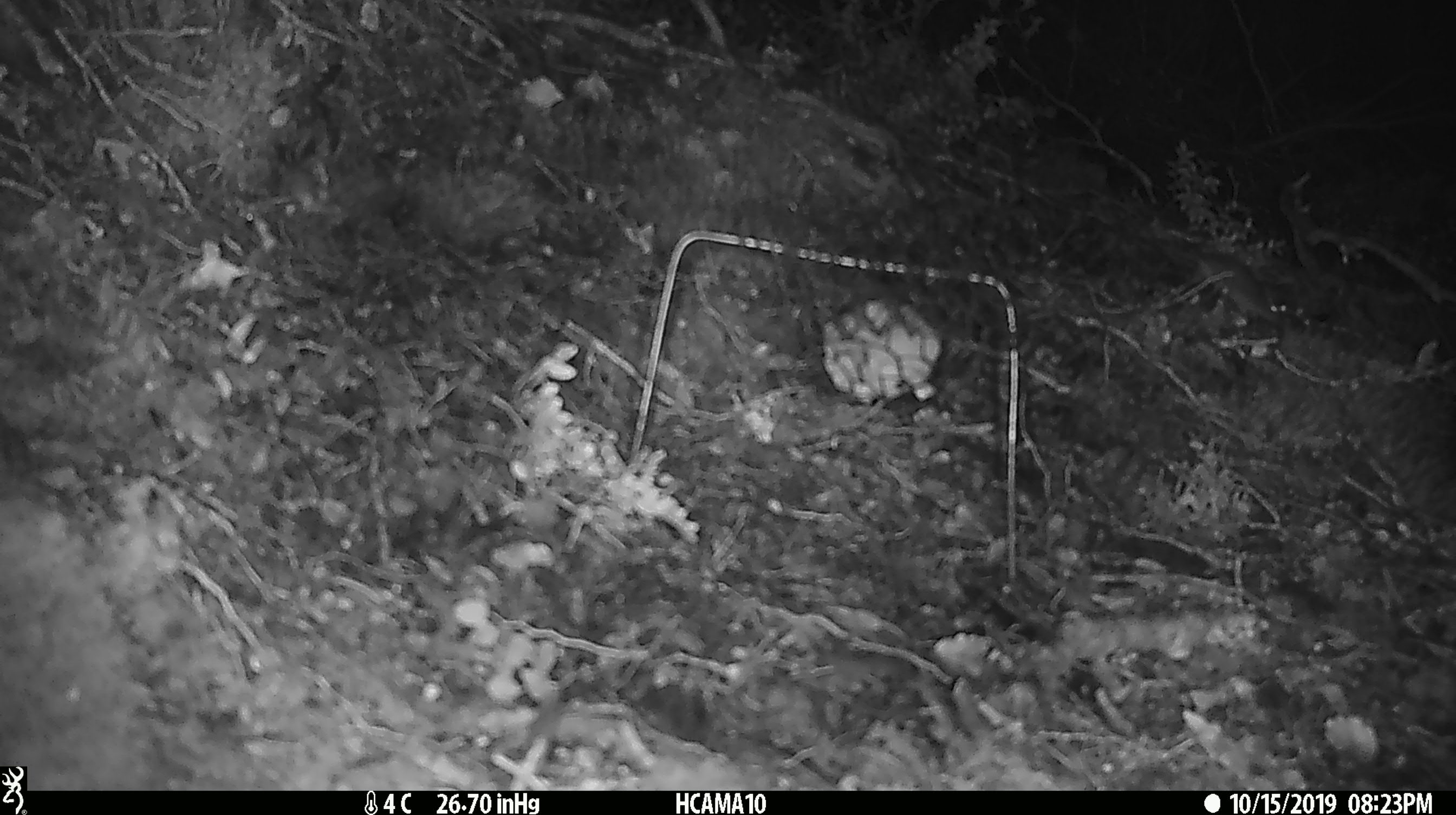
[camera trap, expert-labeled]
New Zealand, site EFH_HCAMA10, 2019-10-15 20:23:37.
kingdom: Animalia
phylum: Chordata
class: Mammalia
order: Rodentia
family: Muridae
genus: Mus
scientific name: Mus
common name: mouse